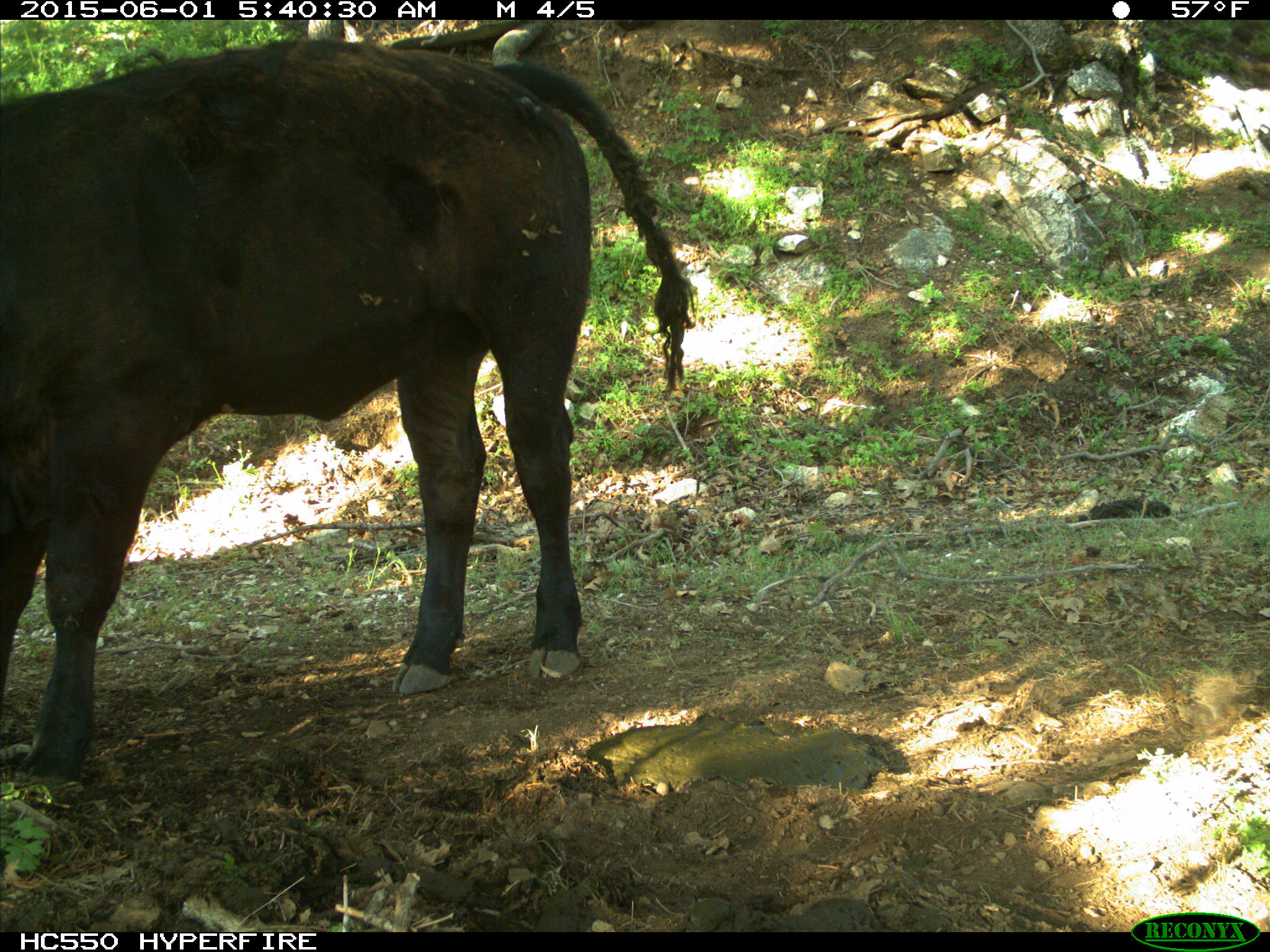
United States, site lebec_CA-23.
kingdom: Animalia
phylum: Chordata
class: Mammalia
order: Artiodactyla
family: Bovidae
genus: Bos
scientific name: Bos taurus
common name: domestic cow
Bos taurus (domestic cow).